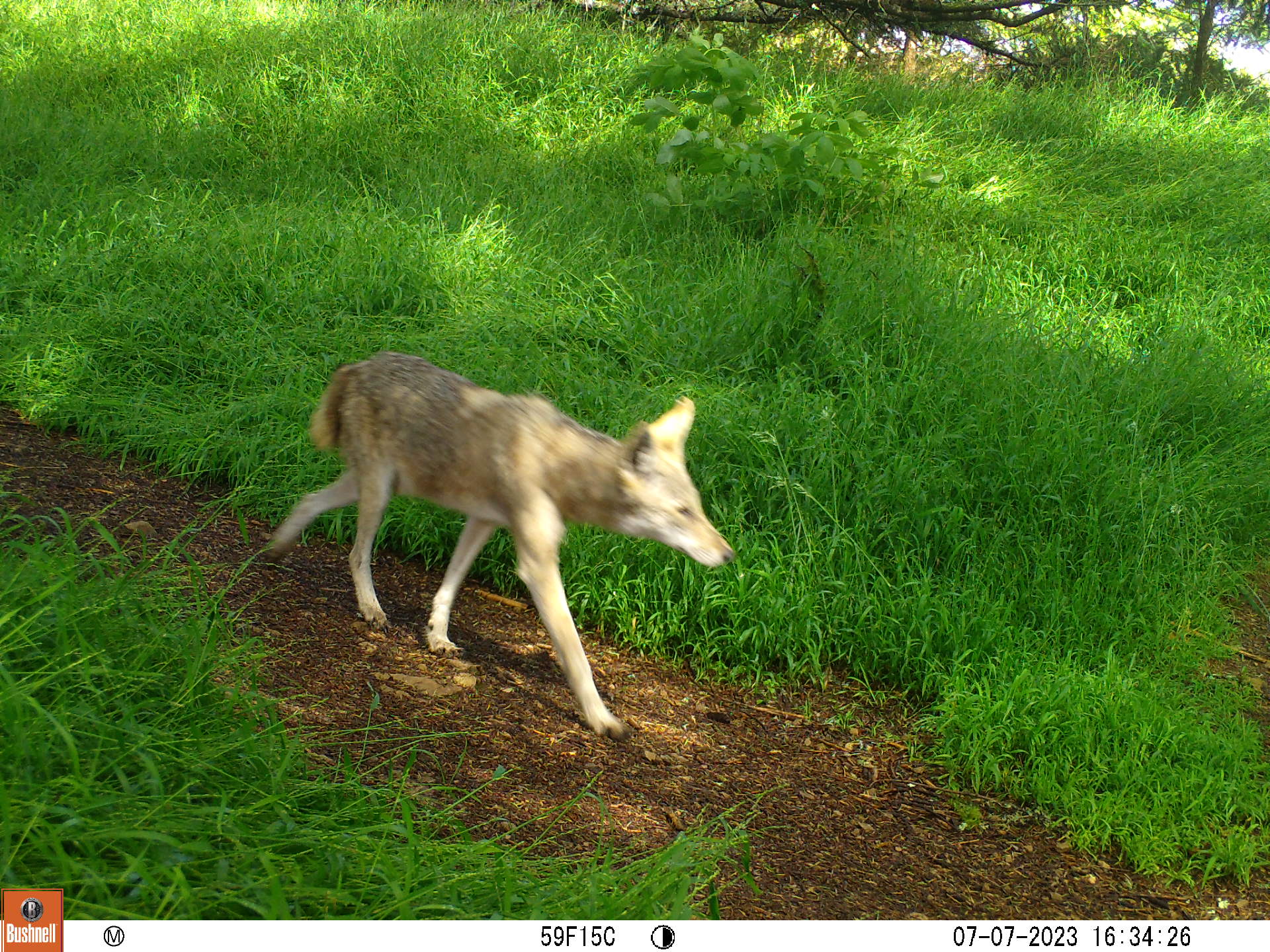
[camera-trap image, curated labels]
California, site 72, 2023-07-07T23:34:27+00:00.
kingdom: Animalia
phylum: Chordata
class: Mammalia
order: Carnivora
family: Canidae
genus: Canis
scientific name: Canis latrans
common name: coyote